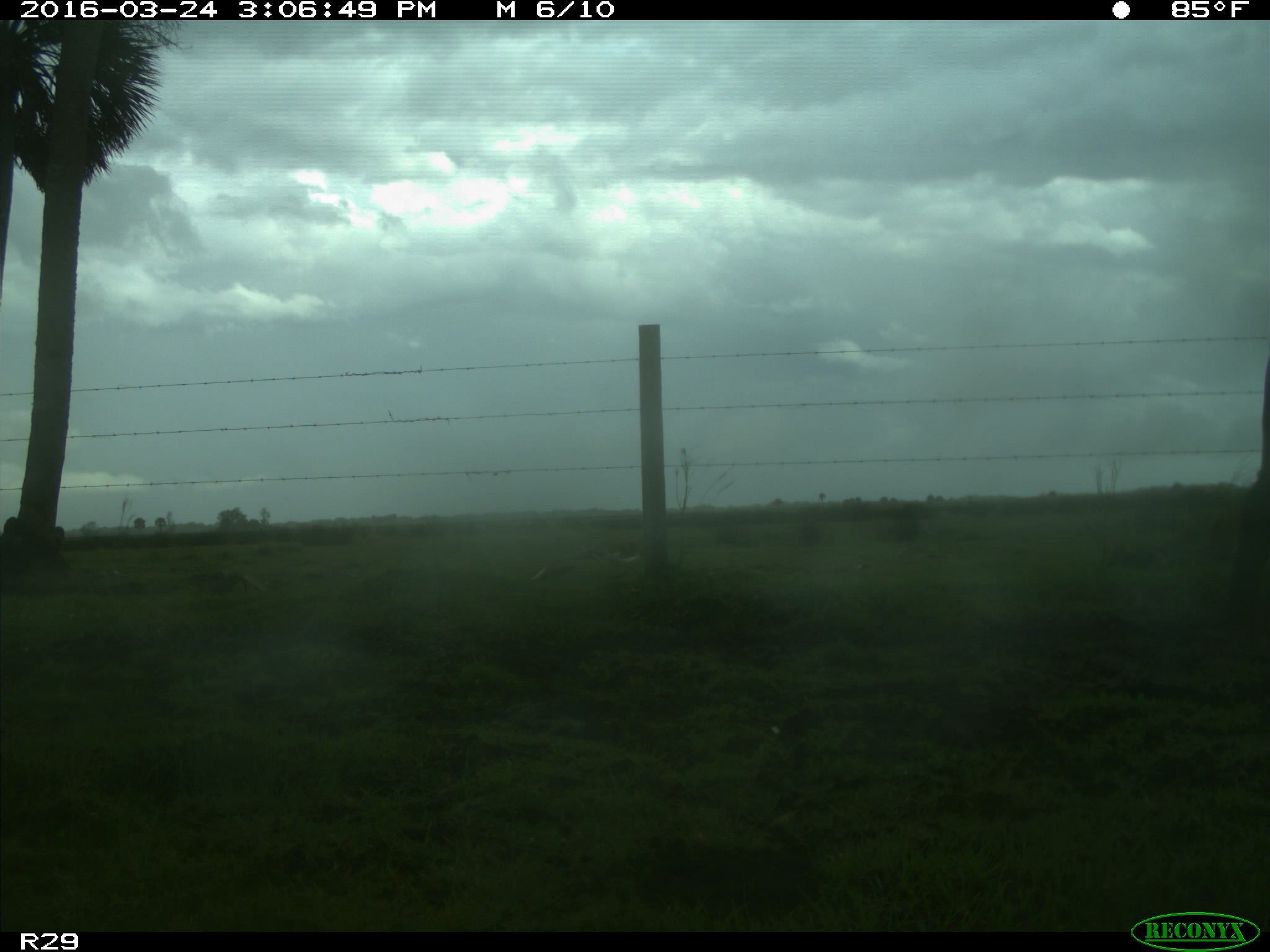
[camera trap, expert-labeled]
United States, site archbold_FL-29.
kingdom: Animalia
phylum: Chordata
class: Mammalia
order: Artiodactyla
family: Bovidae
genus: Bos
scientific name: Bos taurus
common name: domestic cow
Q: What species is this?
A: Bos taurus (domestic cow).